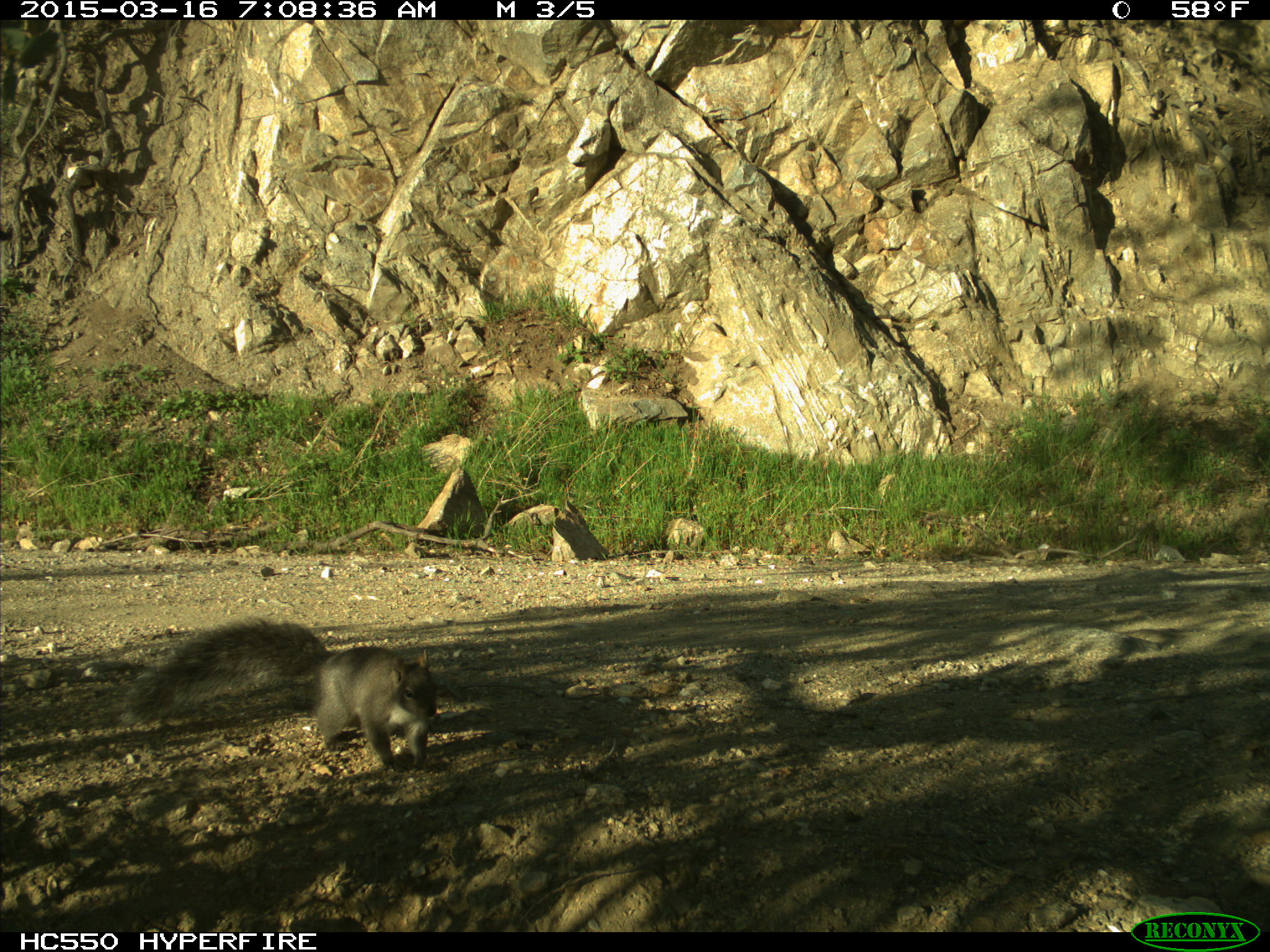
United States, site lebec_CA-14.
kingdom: Animalia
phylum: Chordata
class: Mammalia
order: Rodentia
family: Sciuridae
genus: Sciurus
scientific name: Sciurus carolinensis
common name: eastern gray squirrel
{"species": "Sciurus carolinensis (eastern gray squirrel)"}